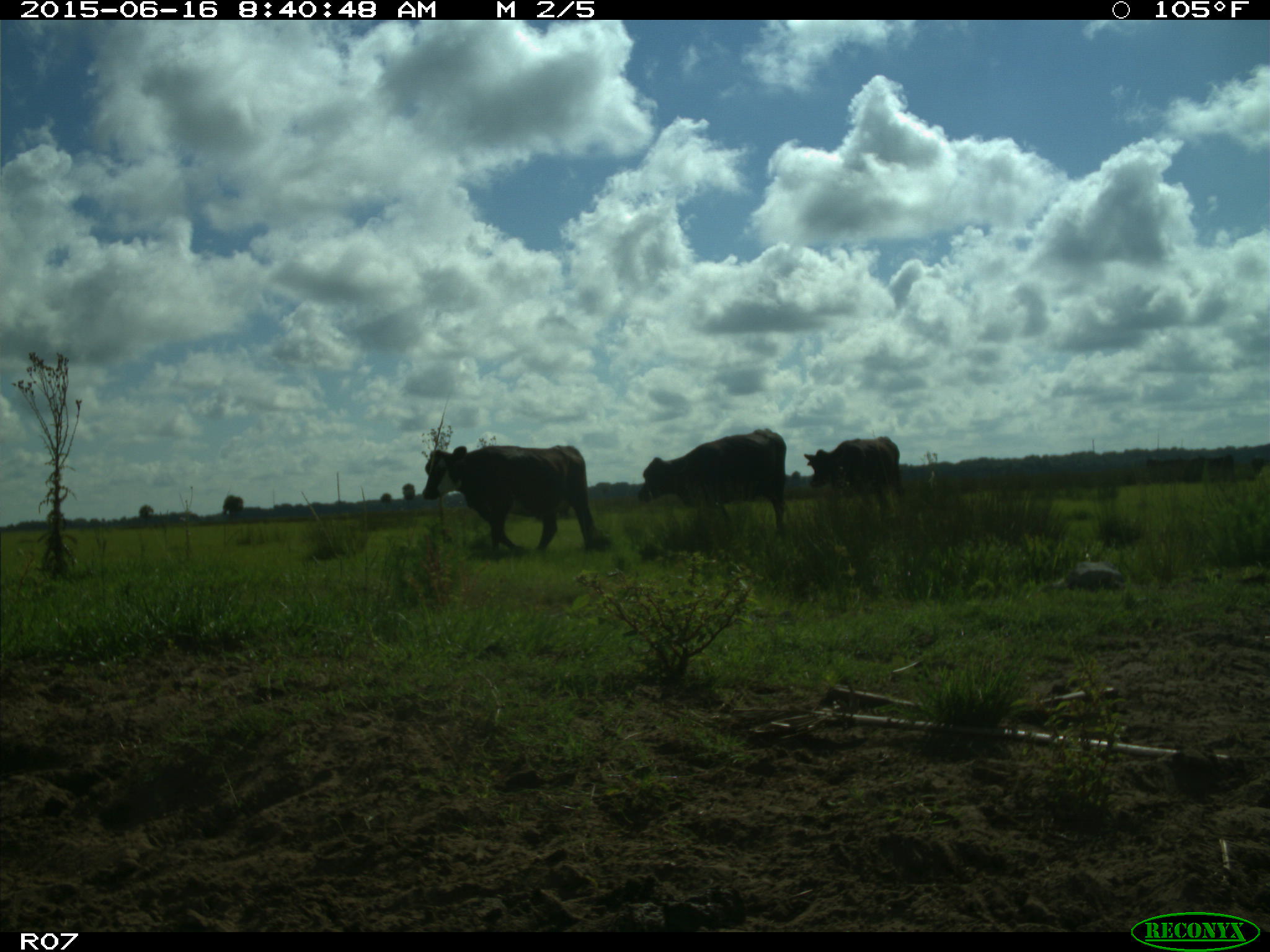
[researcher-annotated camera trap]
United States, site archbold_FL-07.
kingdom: Animalia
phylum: Chordata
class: Mammalia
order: Artiodactyla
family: Bovidae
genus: Bos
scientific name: Bos taurus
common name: domestic cow